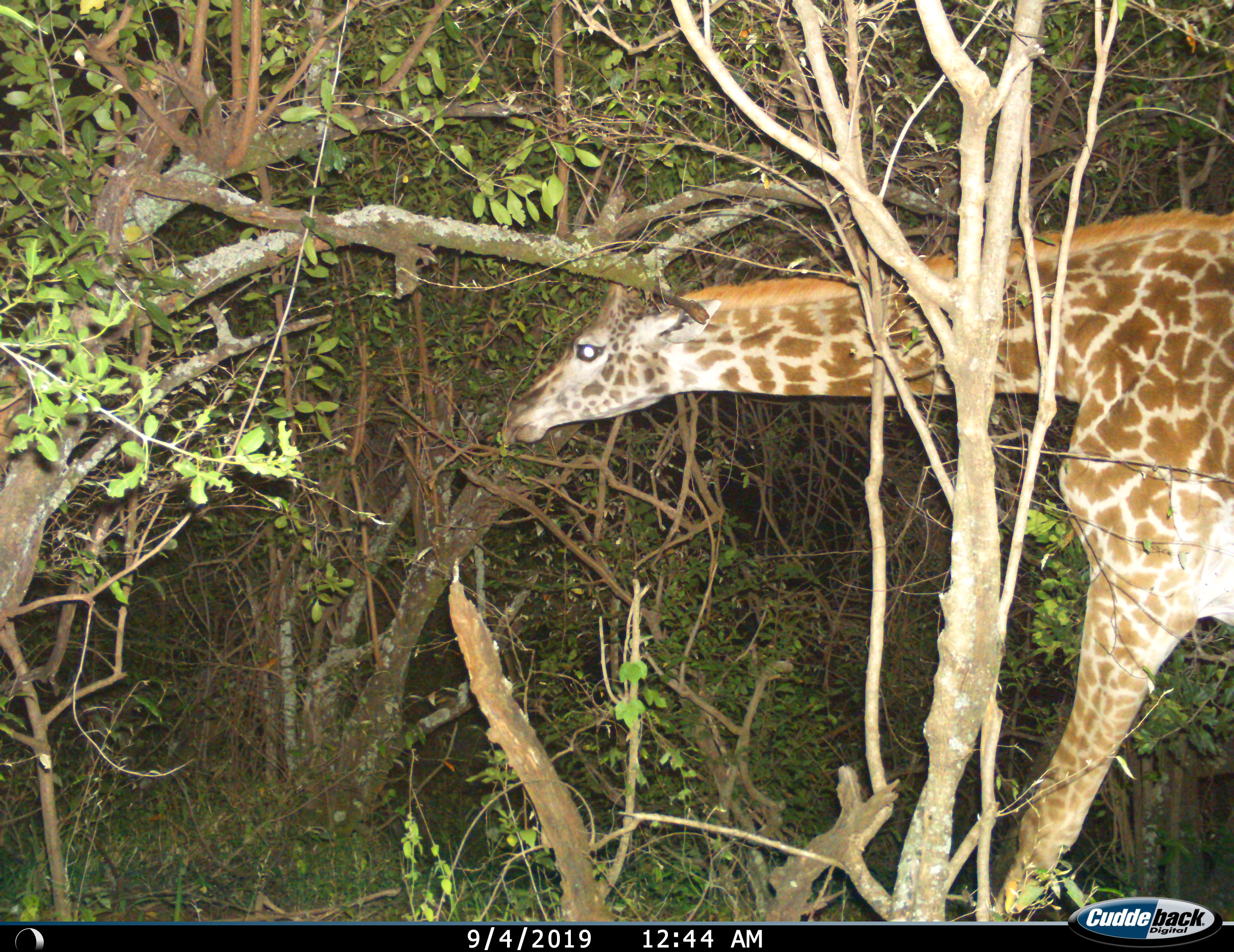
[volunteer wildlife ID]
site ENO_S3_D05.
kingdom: Animalia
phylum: Chordata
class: Mammalia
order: Artiodactyla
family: Giraffidae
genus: Giraffa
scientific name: Giraffa camelopardalis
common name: giraffe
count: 1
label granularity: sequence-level